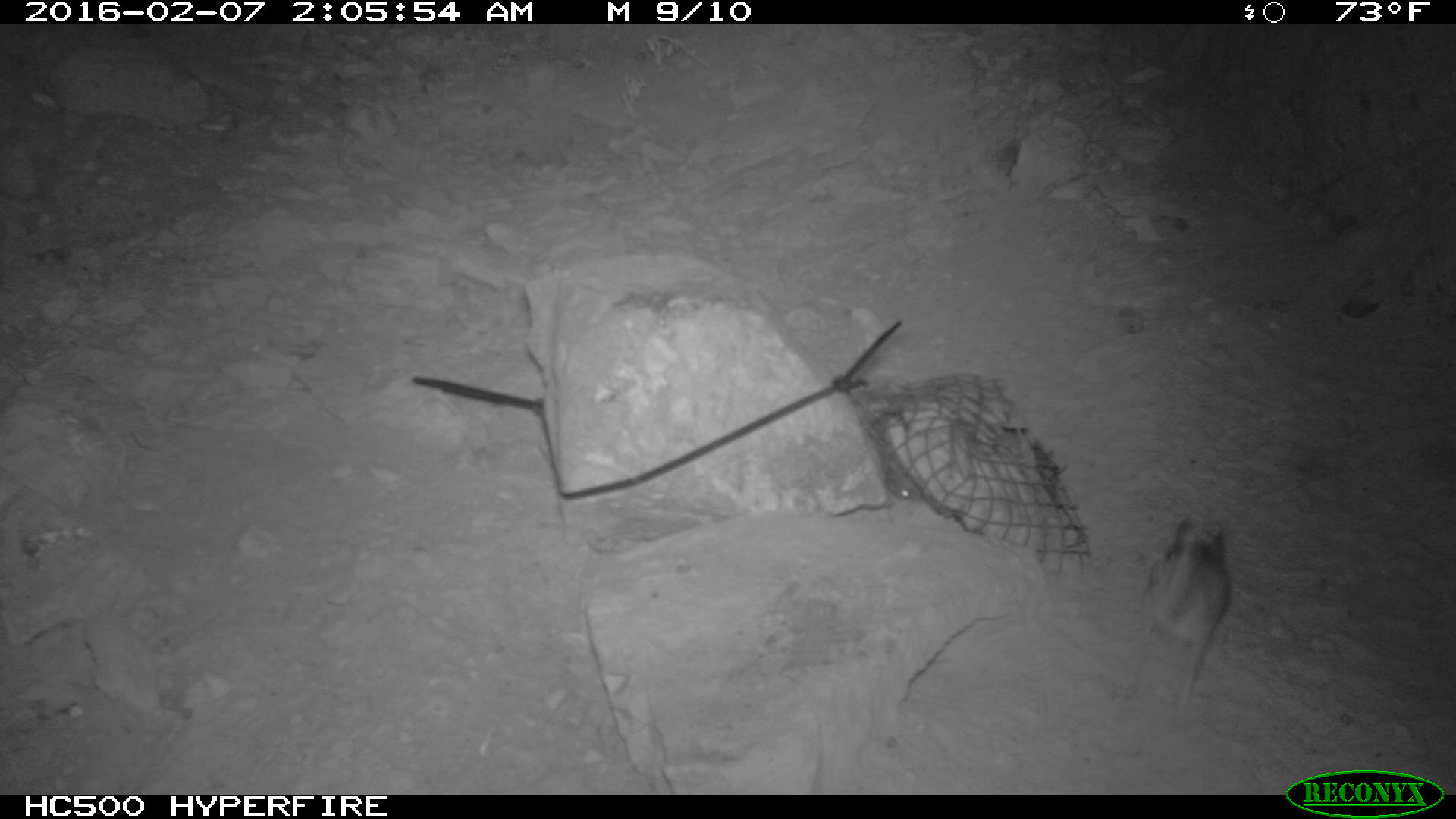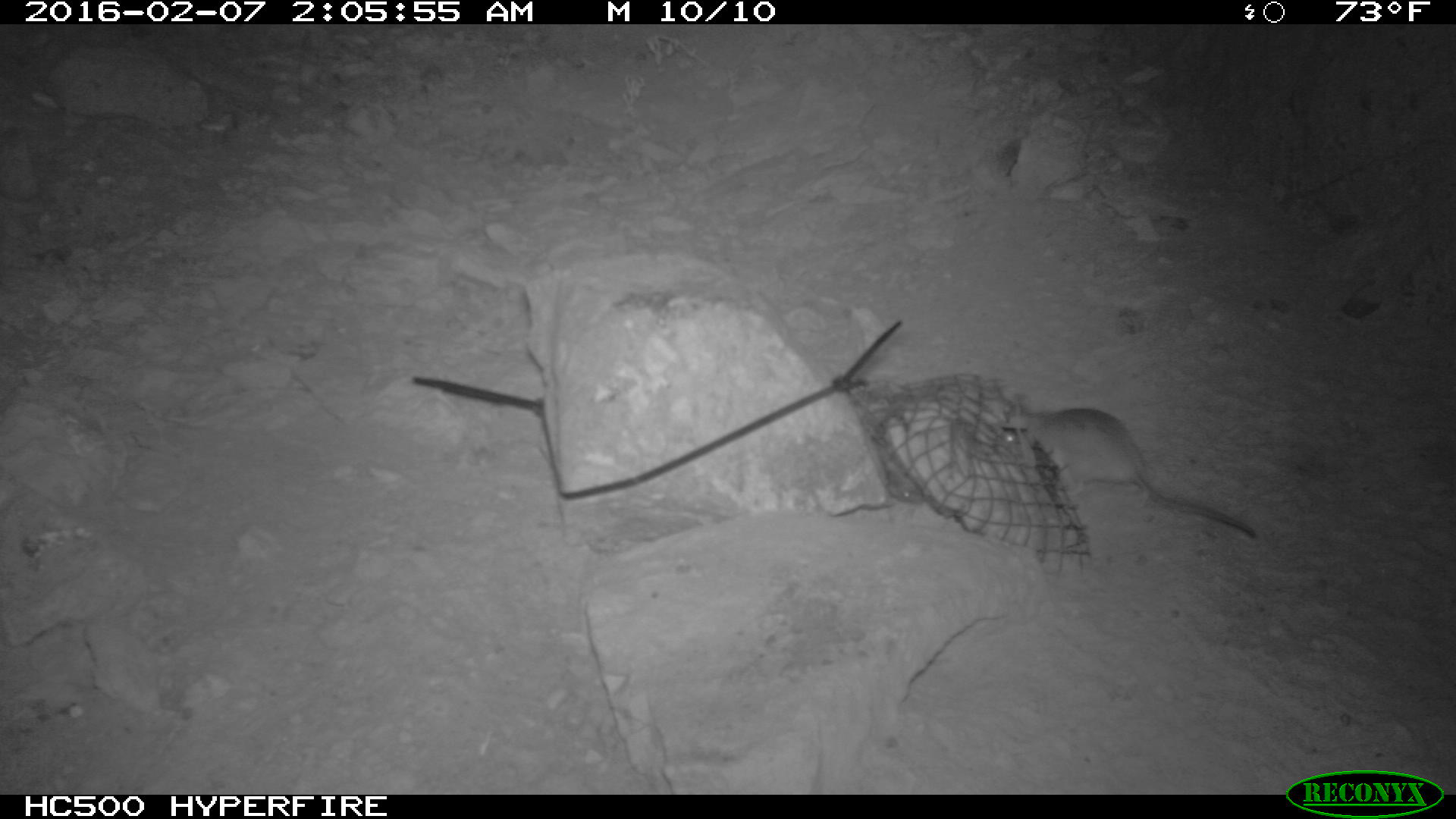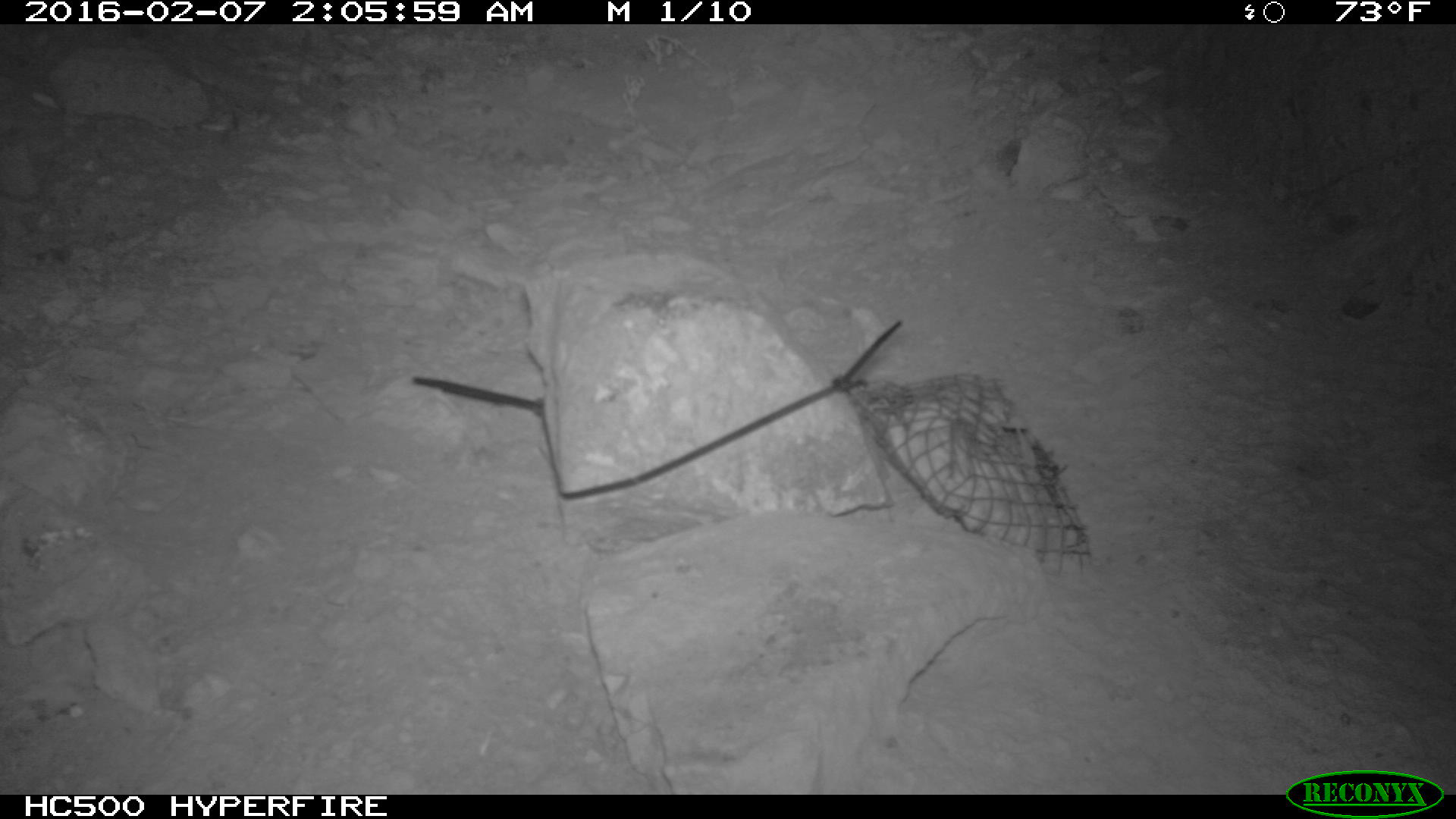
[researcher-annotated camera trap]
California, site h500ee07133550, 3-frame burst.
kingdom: Animalia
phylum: Chordata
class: Mammalia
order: Rodentia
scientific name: Rodentia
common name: rodent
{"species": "rodent (Rodentia)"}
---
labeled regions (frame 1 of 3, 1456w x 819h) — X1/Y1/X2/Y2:
rodent: 1141/514/1233/720; 878/460/920/504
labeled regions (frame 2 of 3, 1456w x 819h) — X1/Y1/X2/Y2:
rodent: 1003/394/1255/545; 872/455/928/504